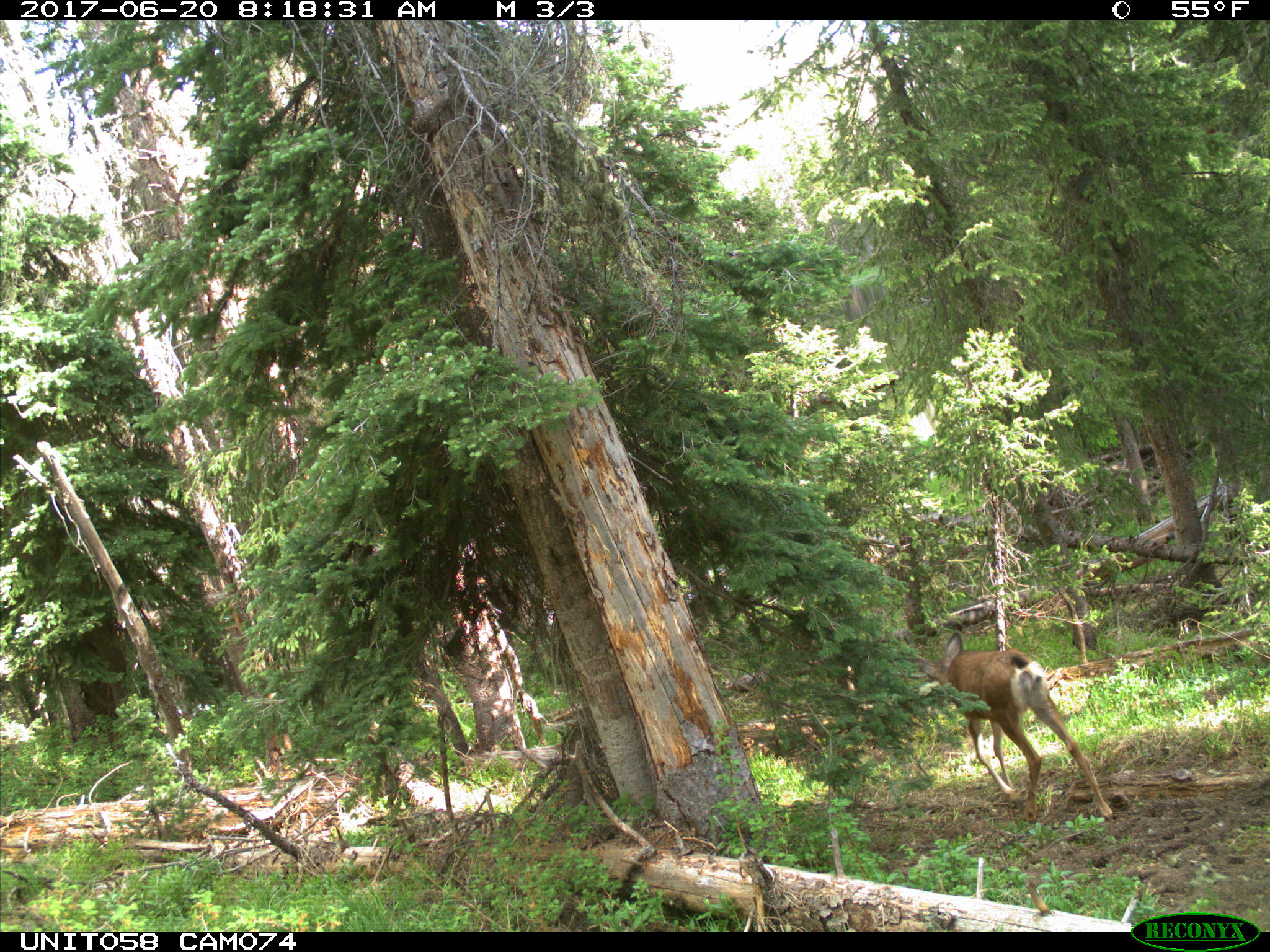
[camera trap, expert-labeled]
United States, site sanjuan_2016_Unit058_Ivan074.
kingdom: Animalia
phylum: Chordata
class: Mammalia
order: Artiodactyla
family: Cervidae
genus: Odocoileus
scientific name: Odocoileus hemionus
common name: mule deer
Odocoileus hemionus (mule deer).